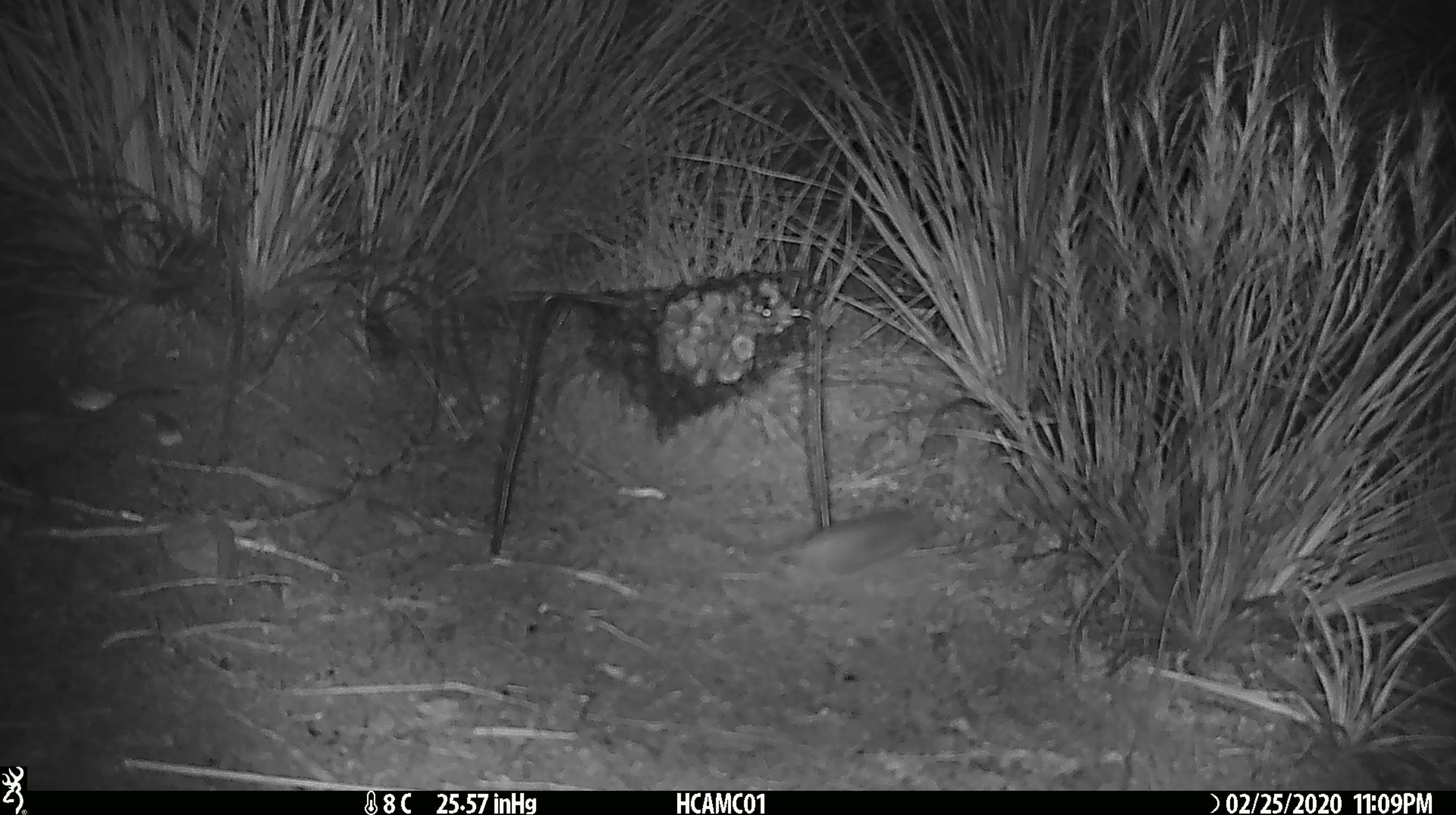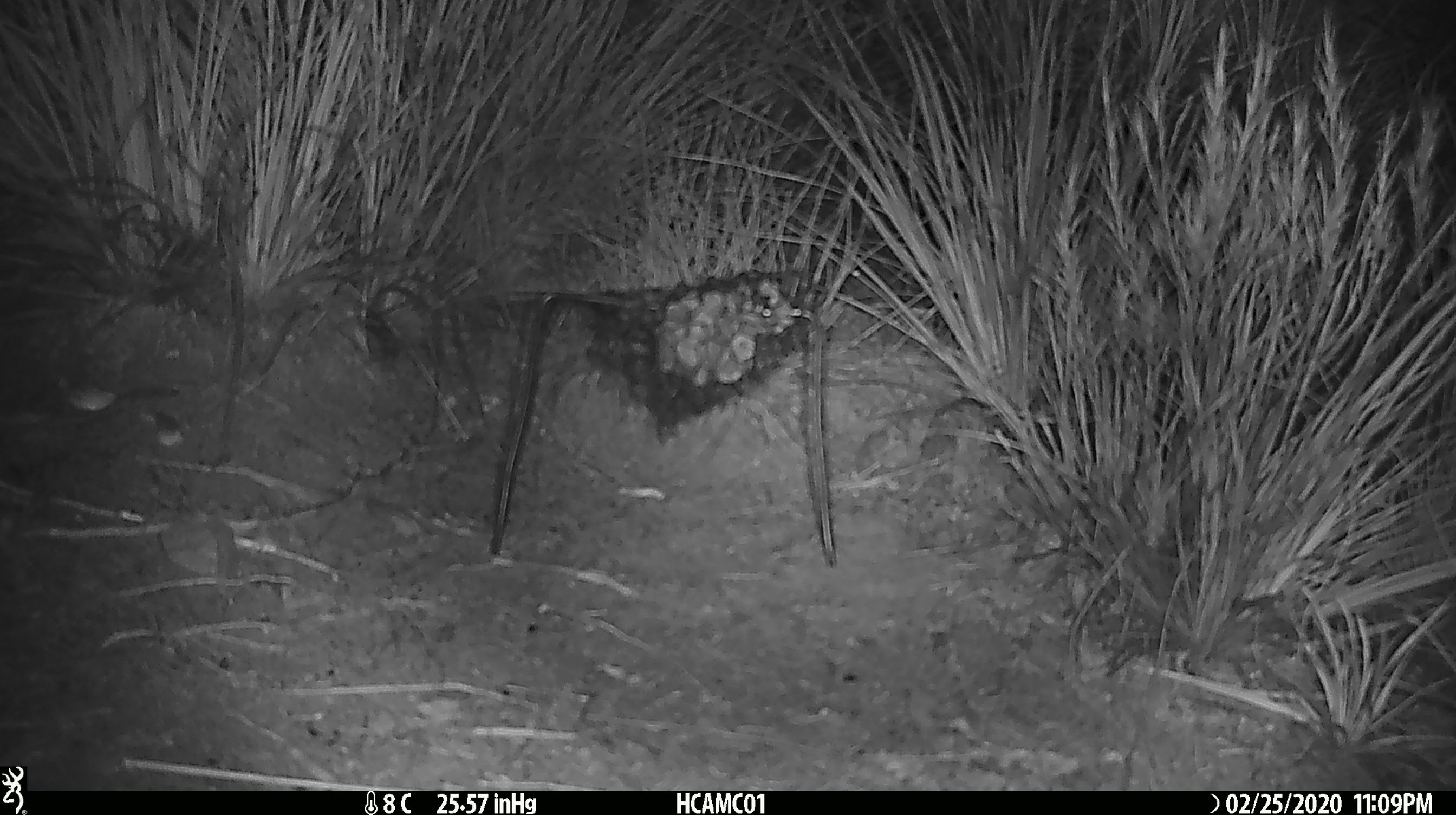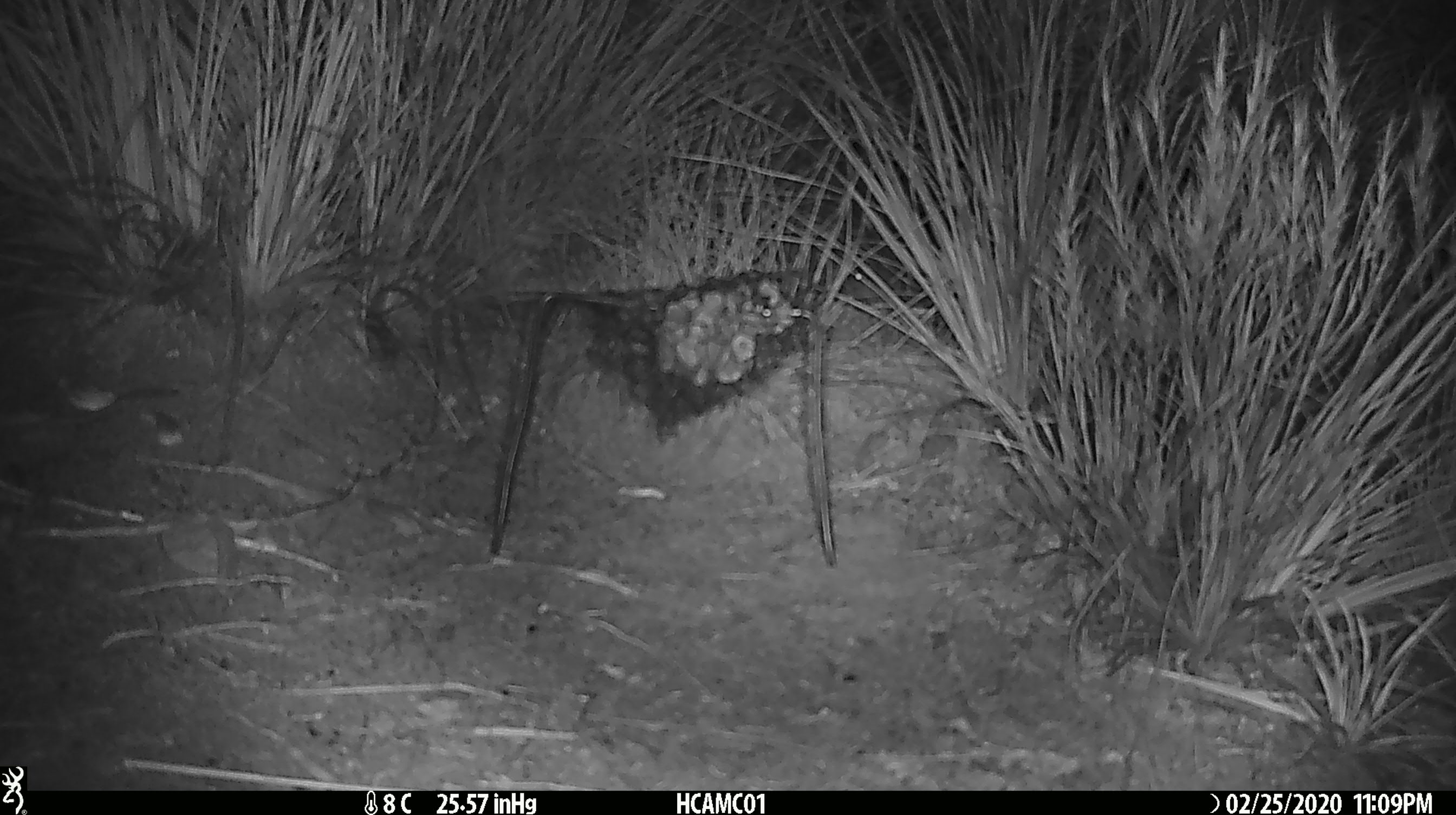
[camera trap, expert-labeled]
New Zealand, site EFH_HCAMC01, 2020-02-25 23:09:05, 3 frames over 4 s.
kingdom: Animalia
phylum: Chordata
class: Mammalia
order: Rodentia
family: Muridae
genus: Mus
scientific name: Mus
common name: mouse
Mouse (Mus).